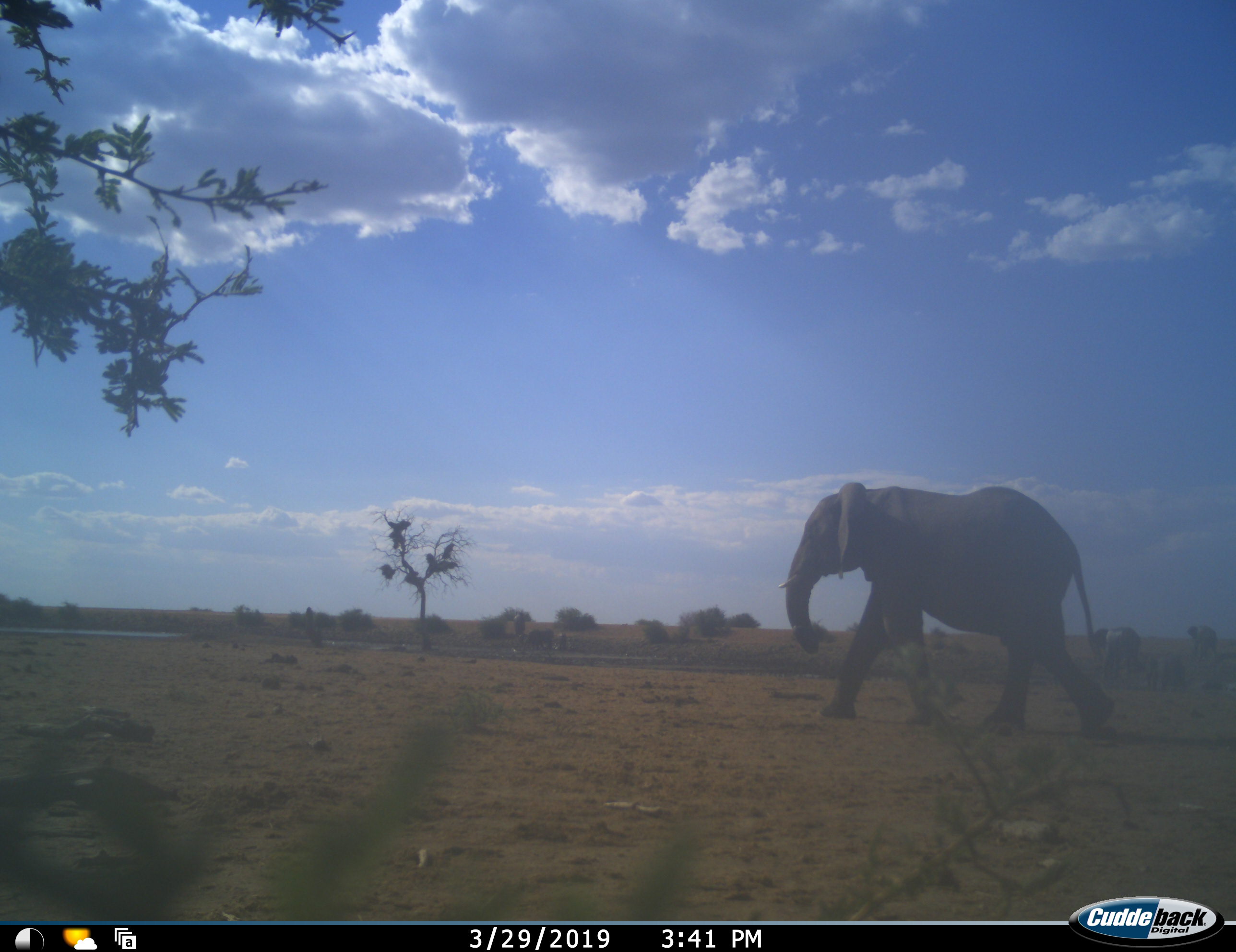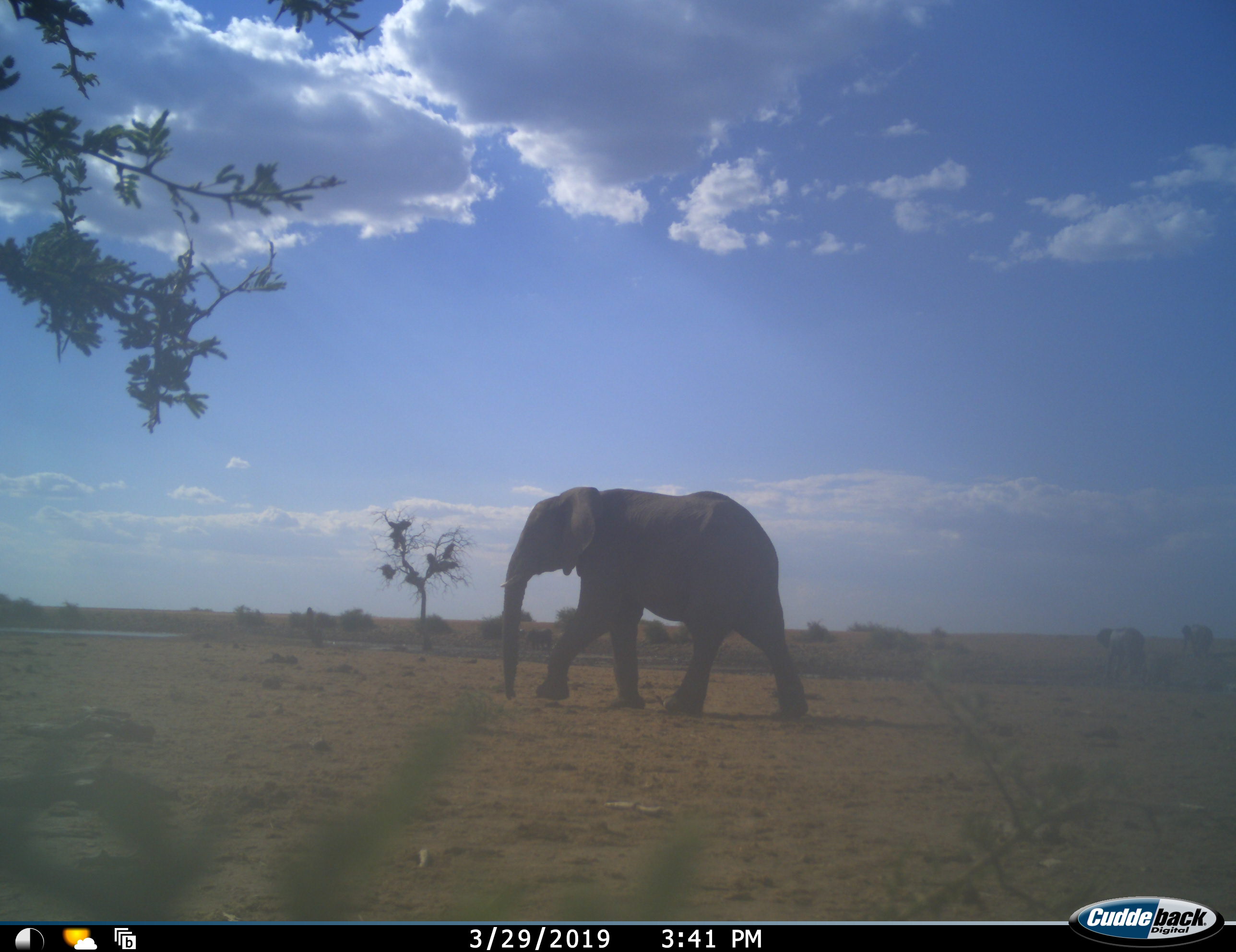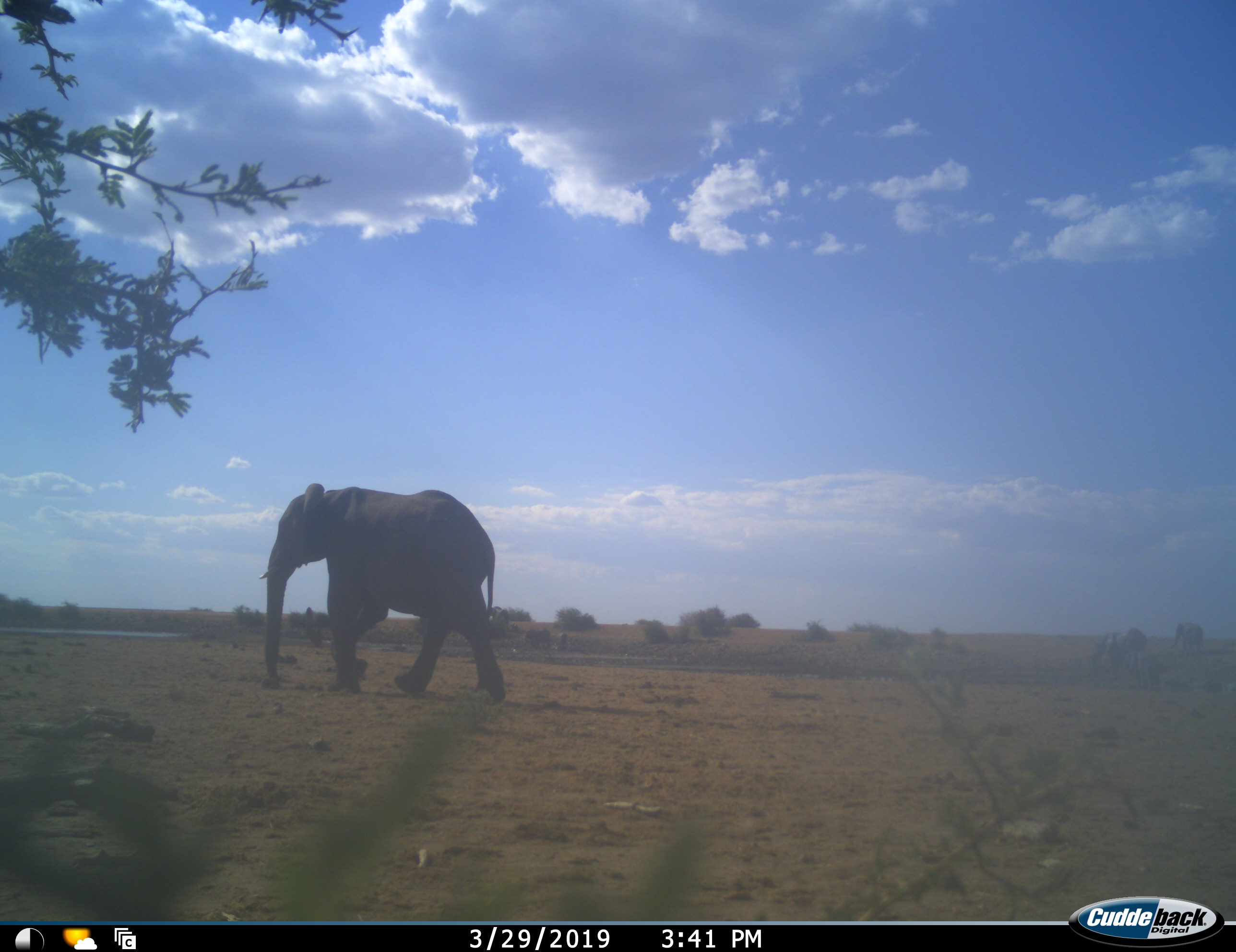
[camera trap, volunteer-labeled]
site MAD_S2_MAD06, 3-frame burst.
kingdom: Animalia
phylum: Chordata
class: Mammalia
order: Proboscidea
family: Elephantidae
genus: Loxodonta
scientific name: Loxodonta africana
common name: african bush elephant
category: elephant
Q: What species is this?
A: Elephant (african bush elephant) (Loxodonta africana).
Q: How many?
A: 1.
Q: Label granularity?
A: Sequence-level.